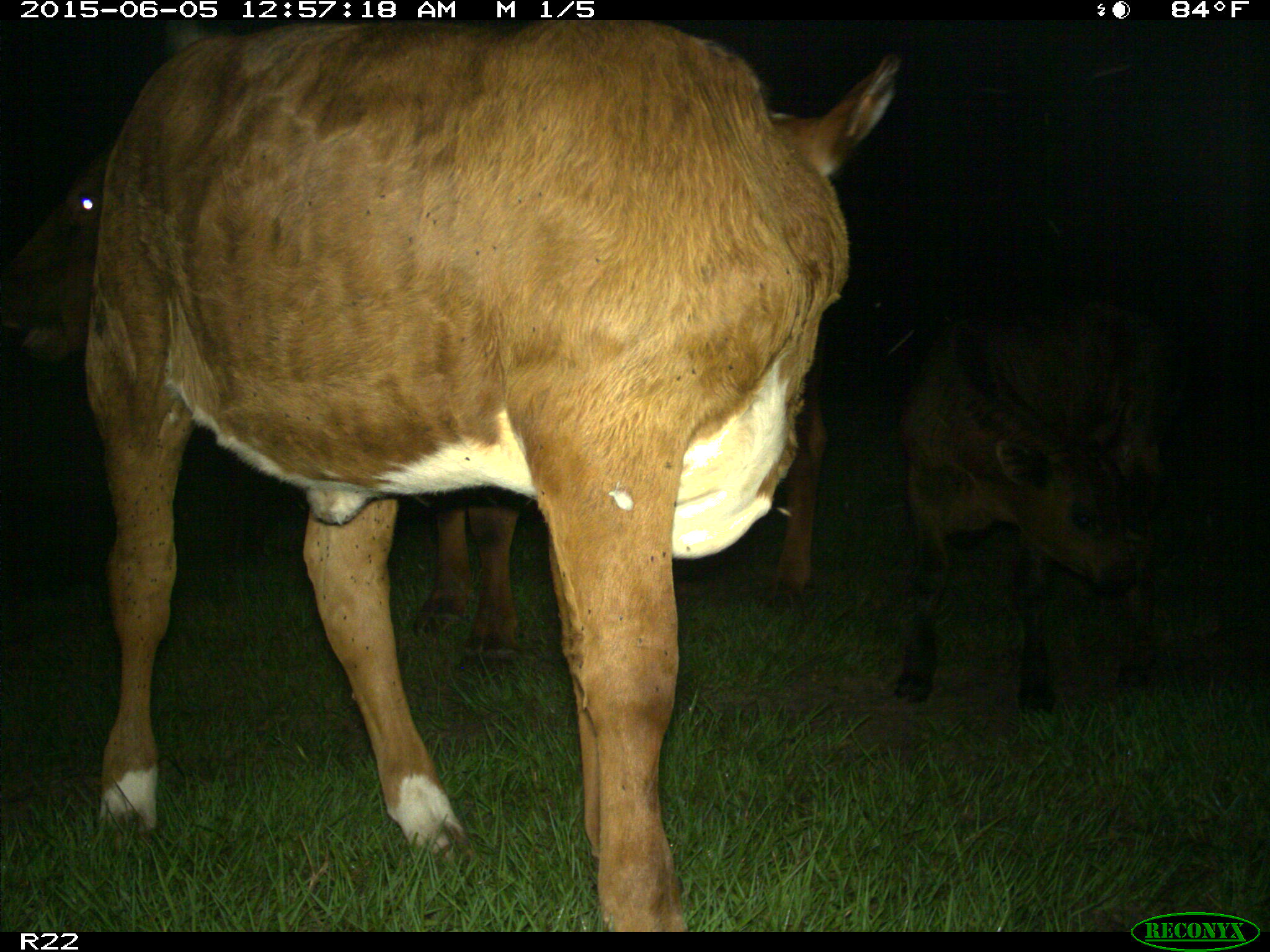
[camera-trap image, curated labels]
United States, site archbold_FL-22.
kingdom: Animalia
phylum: Chordata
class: Mammalia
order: Artiodactyla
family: Bovidae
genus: Bos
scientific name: Bos taurus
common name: domestic cow